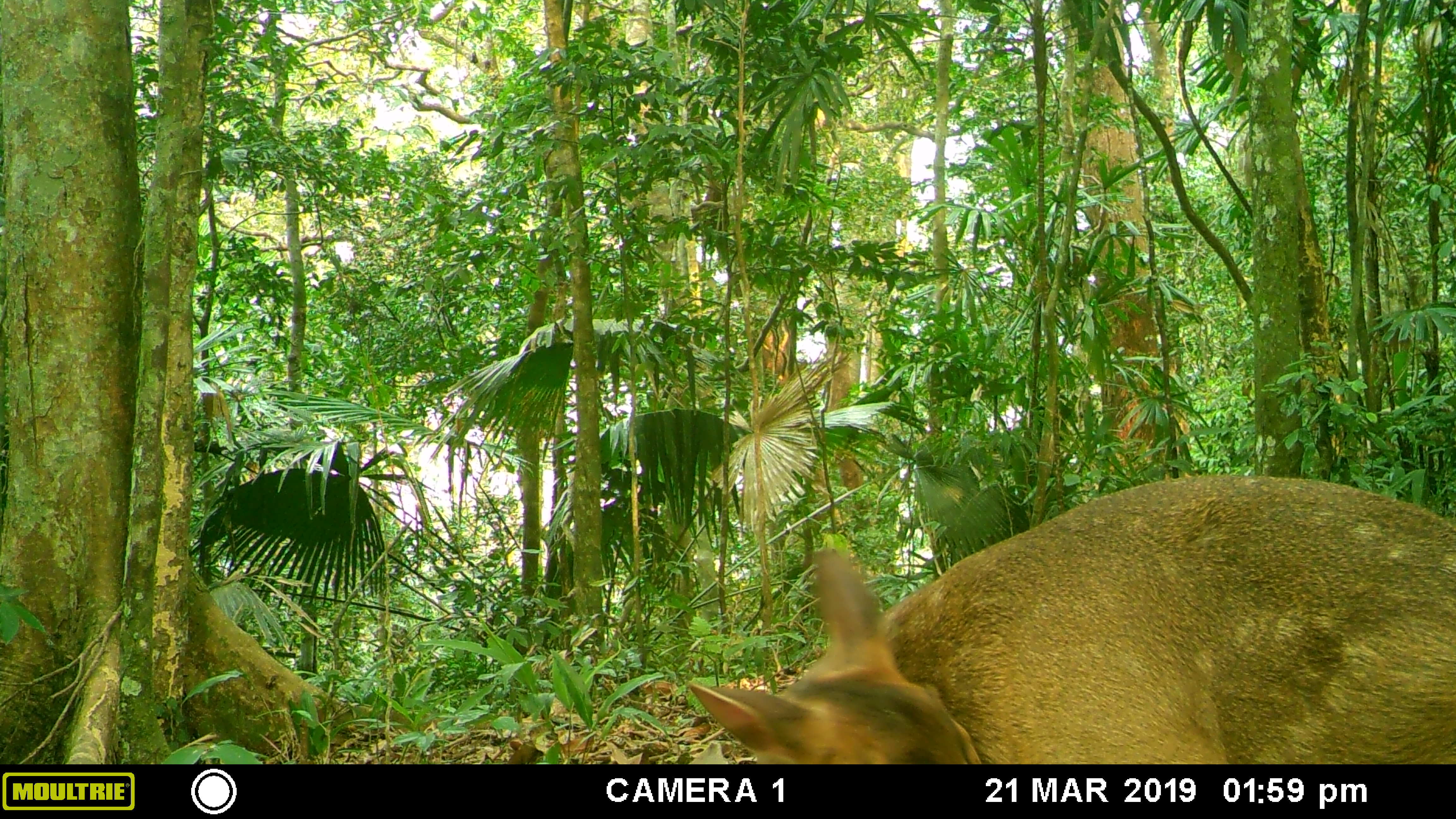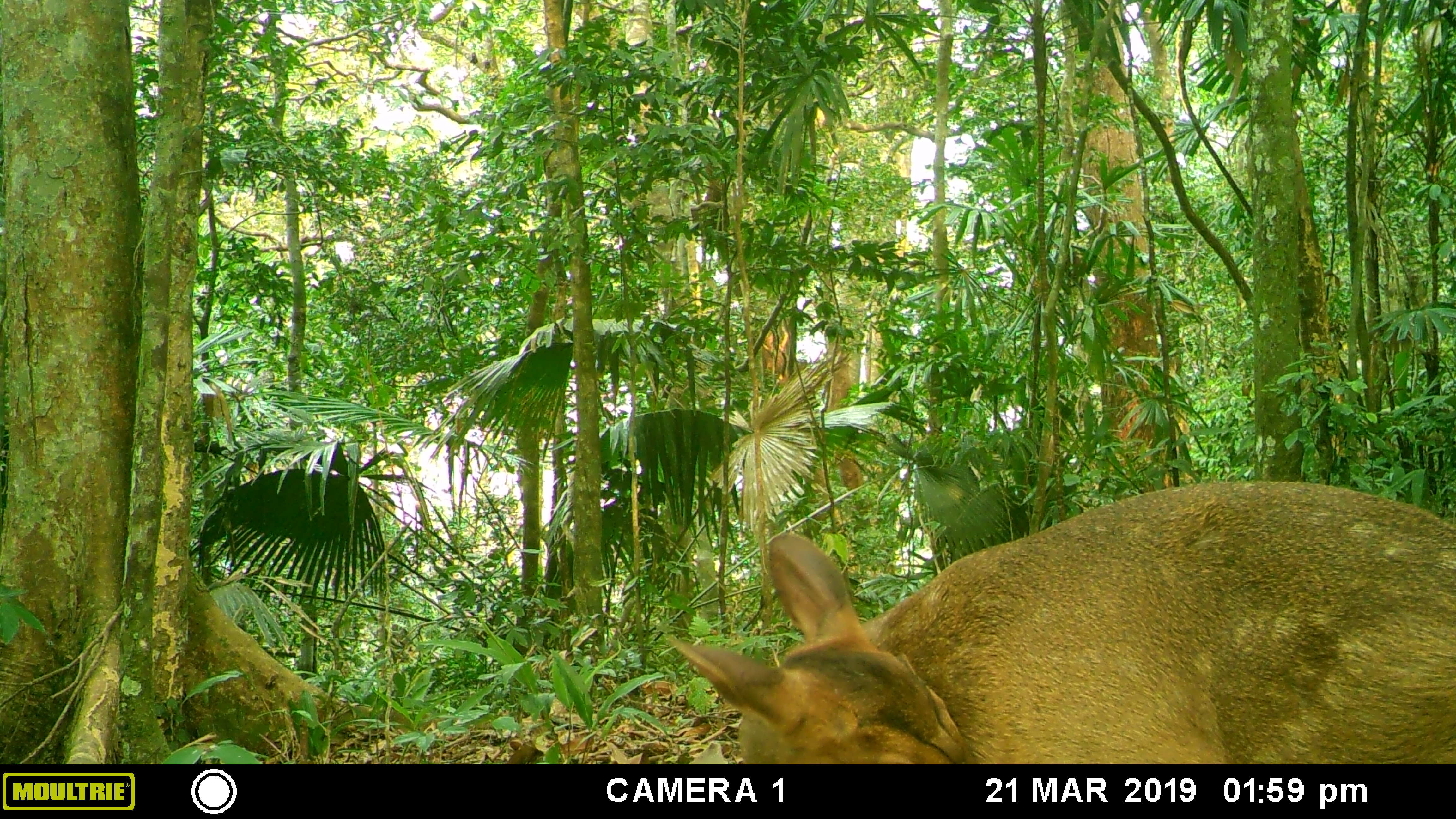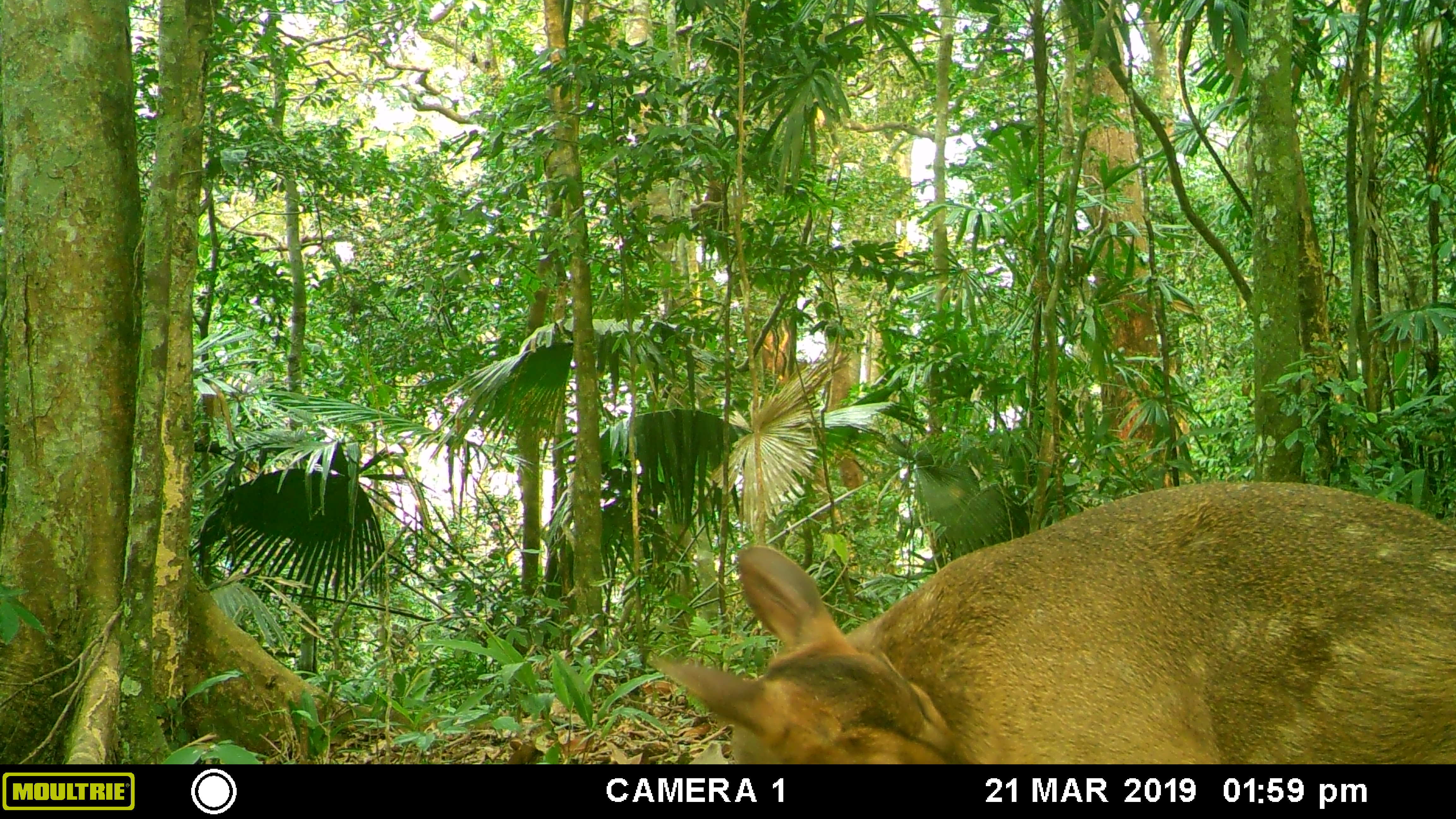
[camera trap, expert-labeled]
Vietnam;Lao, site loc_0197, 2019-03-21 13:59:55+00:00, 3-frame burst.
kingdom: Animalia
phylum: Chordata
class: Mammalia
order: Artiodactyla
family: Cervidae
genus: Muntiacus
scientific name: Muntiacus vuquangensis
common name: large-antlered muntjac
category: large antlered muntjac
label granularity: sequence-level